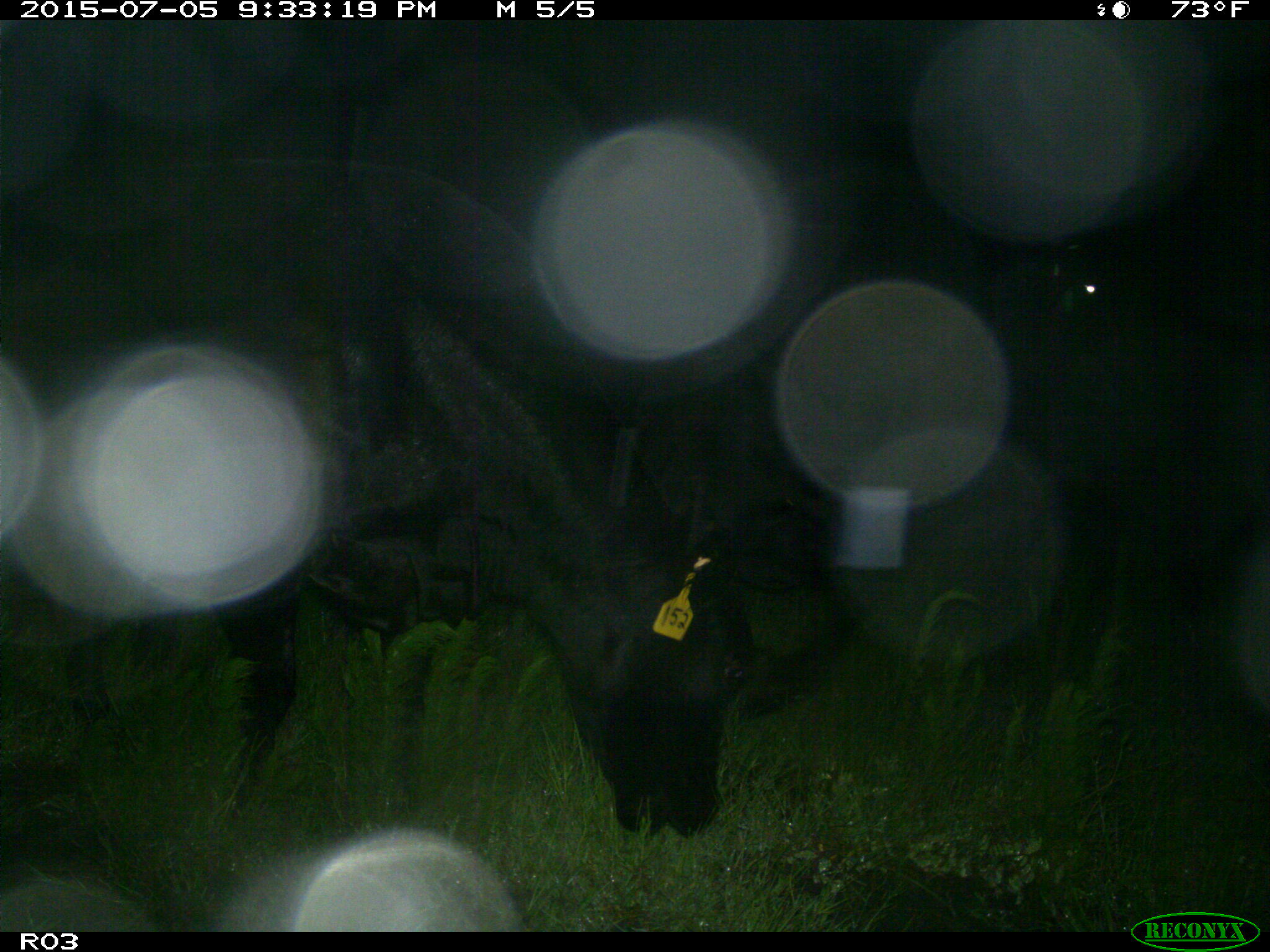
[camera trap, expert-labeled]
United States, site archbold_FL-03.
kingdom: Animalia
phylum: Chordata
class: Mammalia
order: Artiodactyla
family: Bovidae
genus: Bos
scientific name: Bos taurus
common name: domestic cow